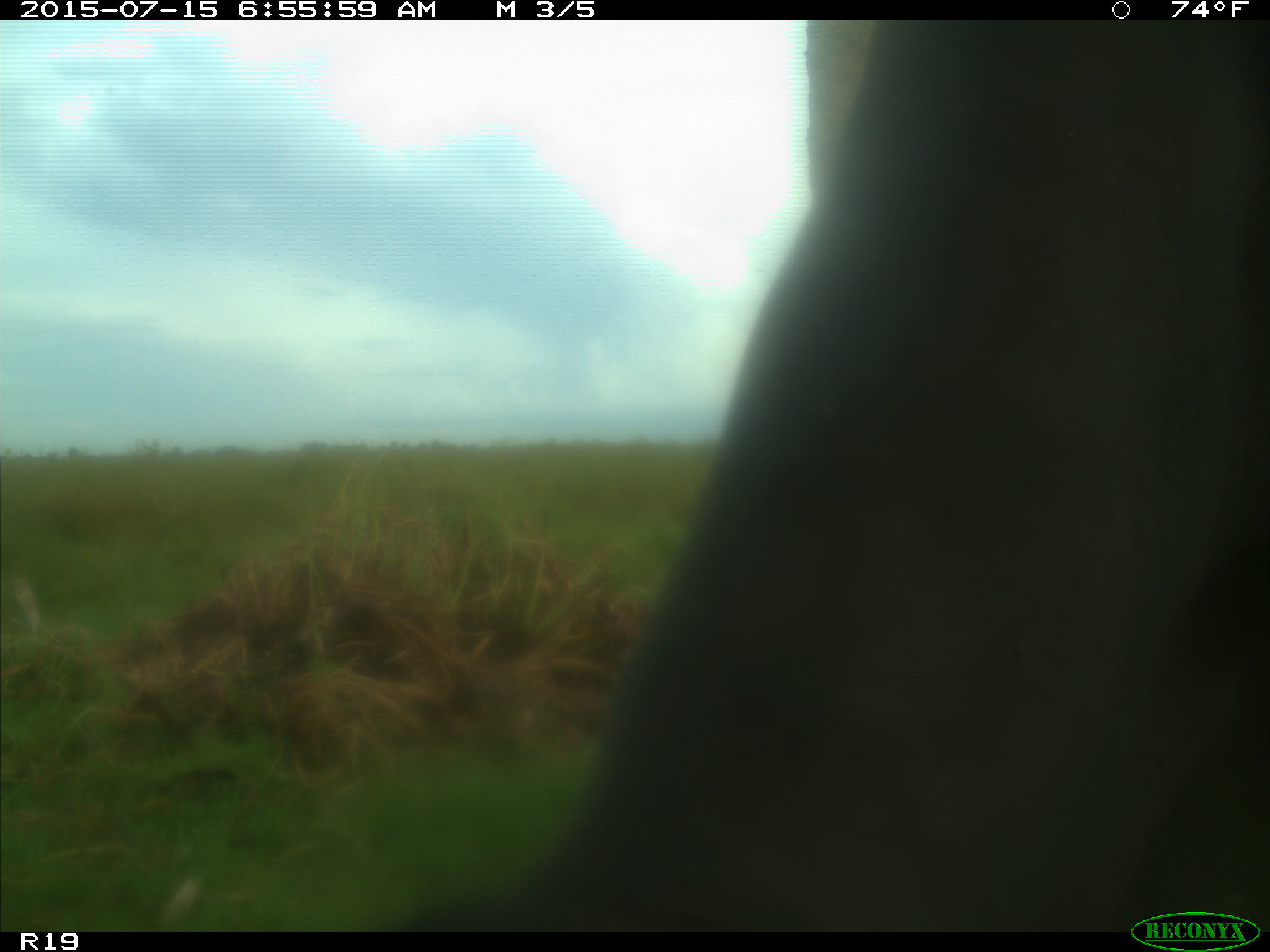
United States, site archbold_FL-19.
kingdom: Animalia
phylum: Chordata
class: Mammalia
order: Artiodactyla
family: Bovidae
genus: Bos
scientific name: Bos taurus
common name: domestic cow